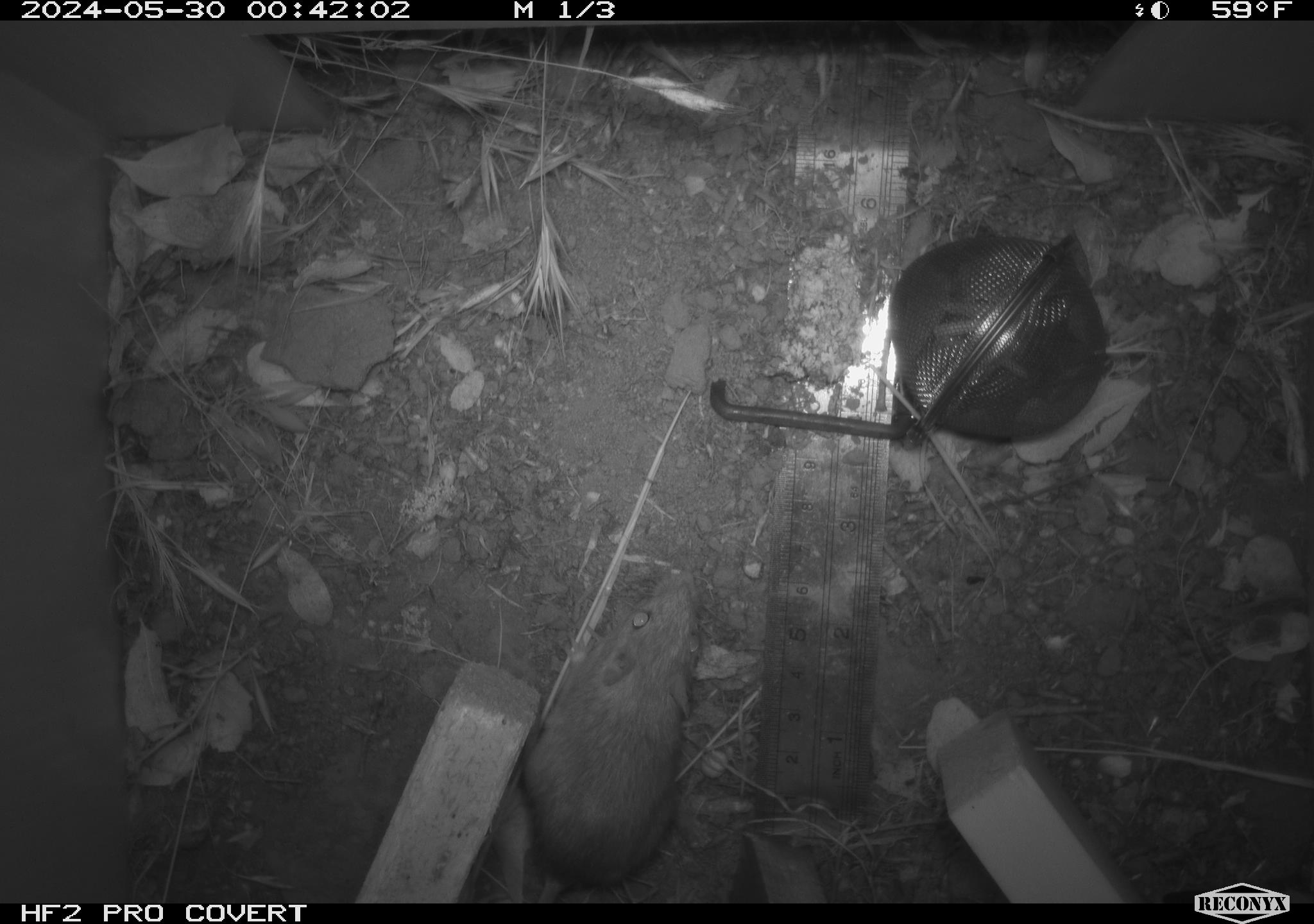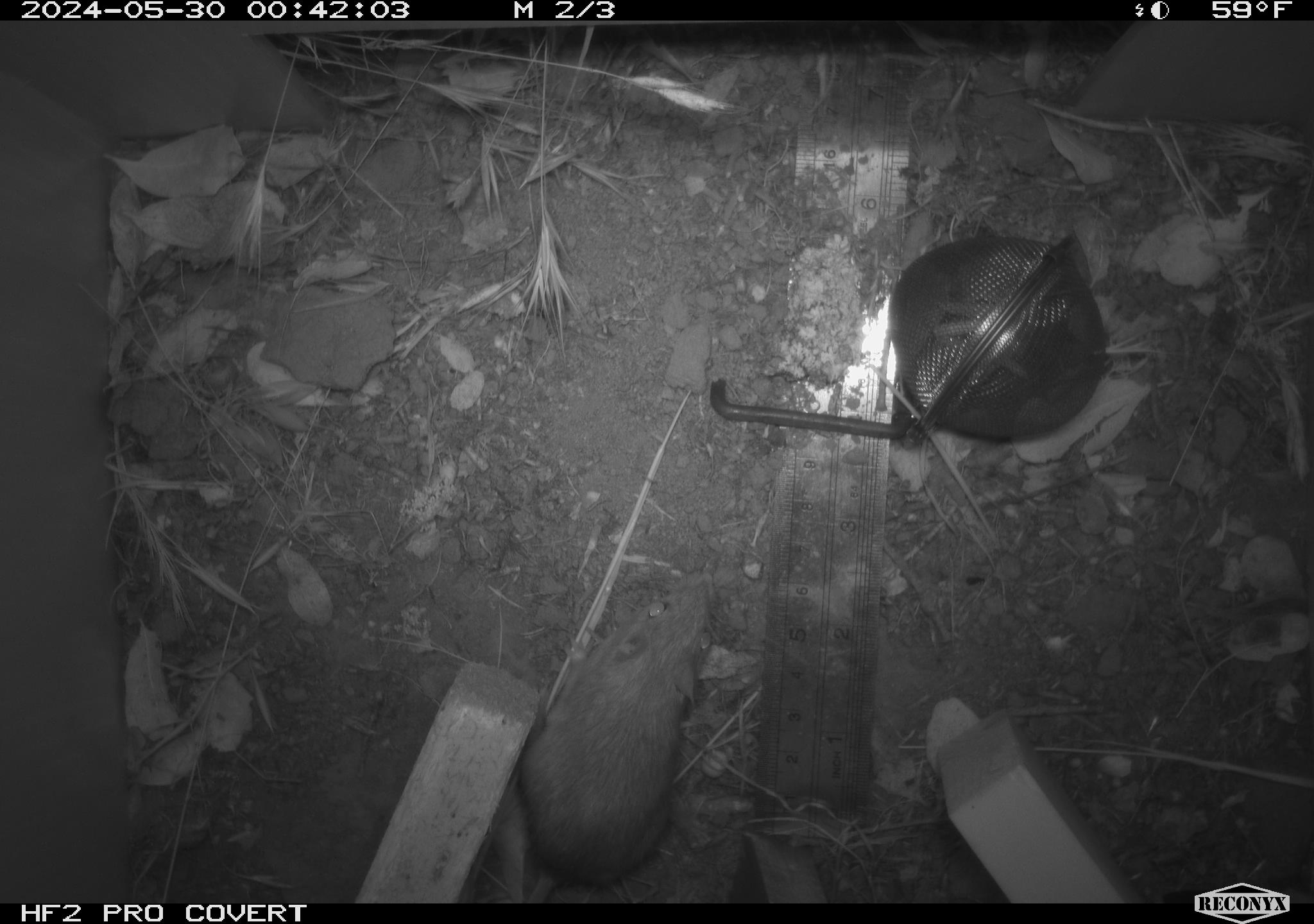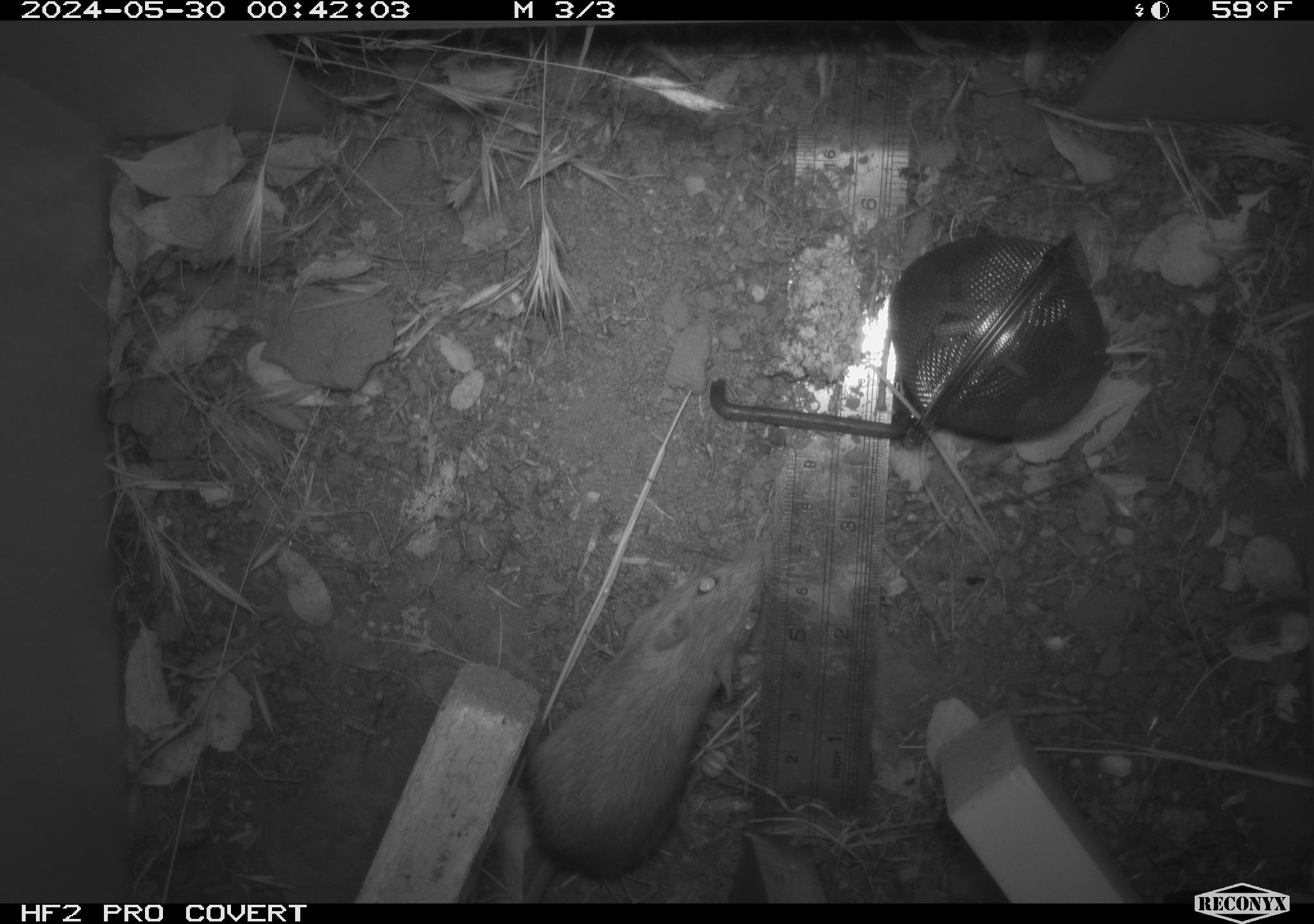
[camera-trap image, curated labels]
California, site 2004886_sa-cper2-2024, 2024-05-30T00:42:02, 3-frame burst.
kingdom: Animalia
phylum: Chordata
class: Mammalia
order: Rodentia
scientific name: Rodentia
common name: rodent